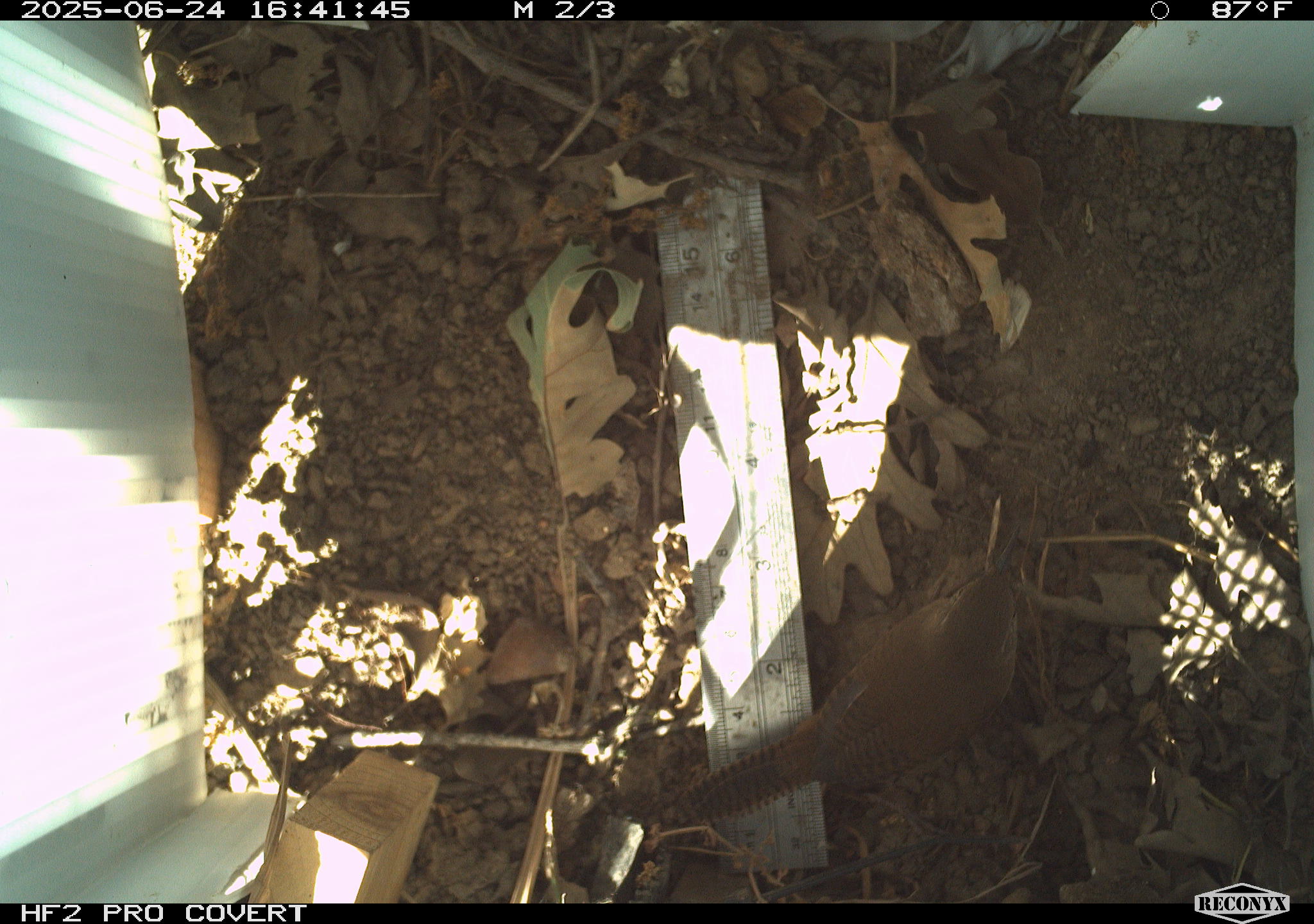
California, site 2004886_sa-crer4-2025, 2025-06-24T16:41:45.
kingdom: Animalia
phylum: Chordata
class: Aves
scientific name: Aves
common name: bird